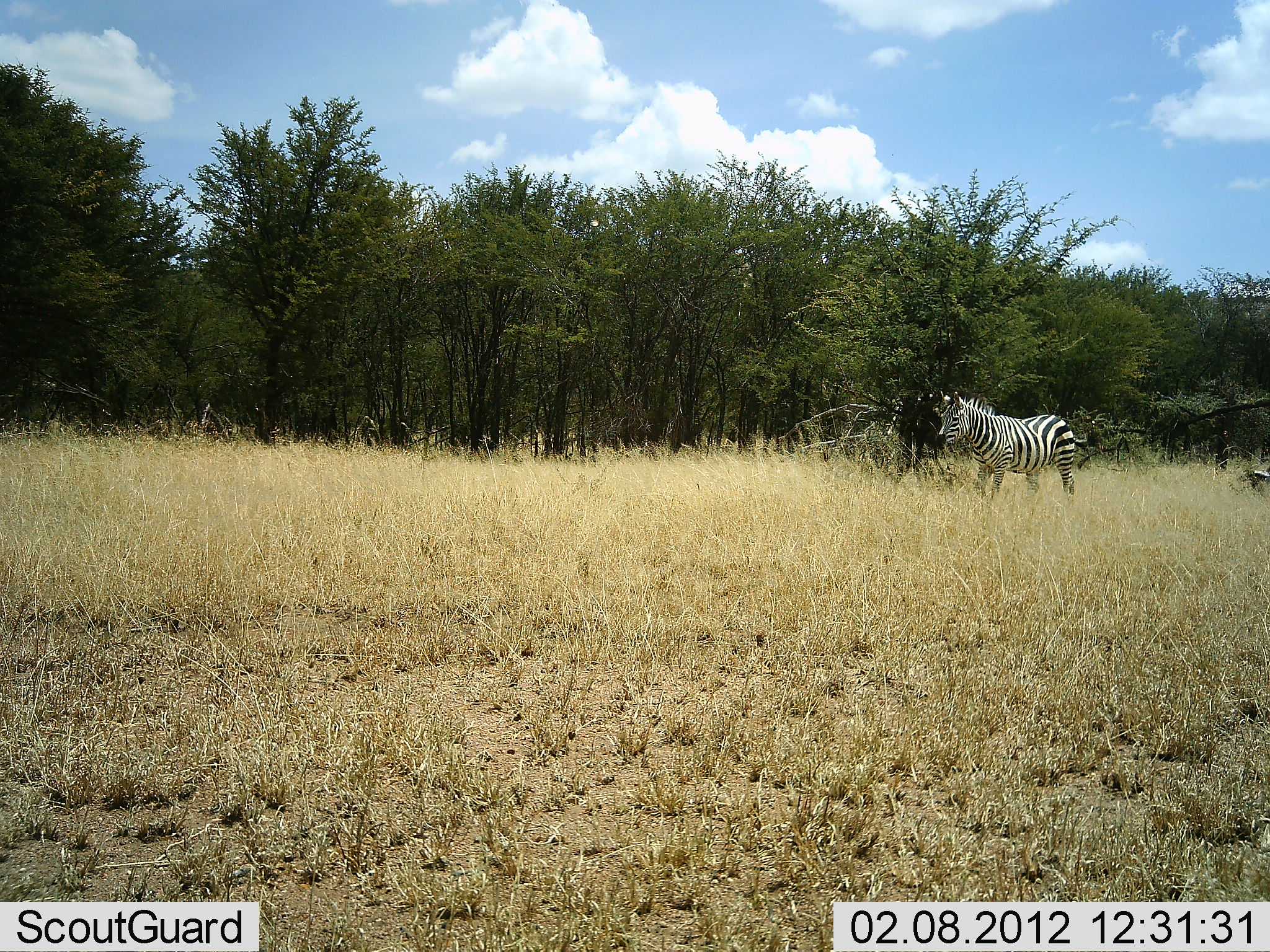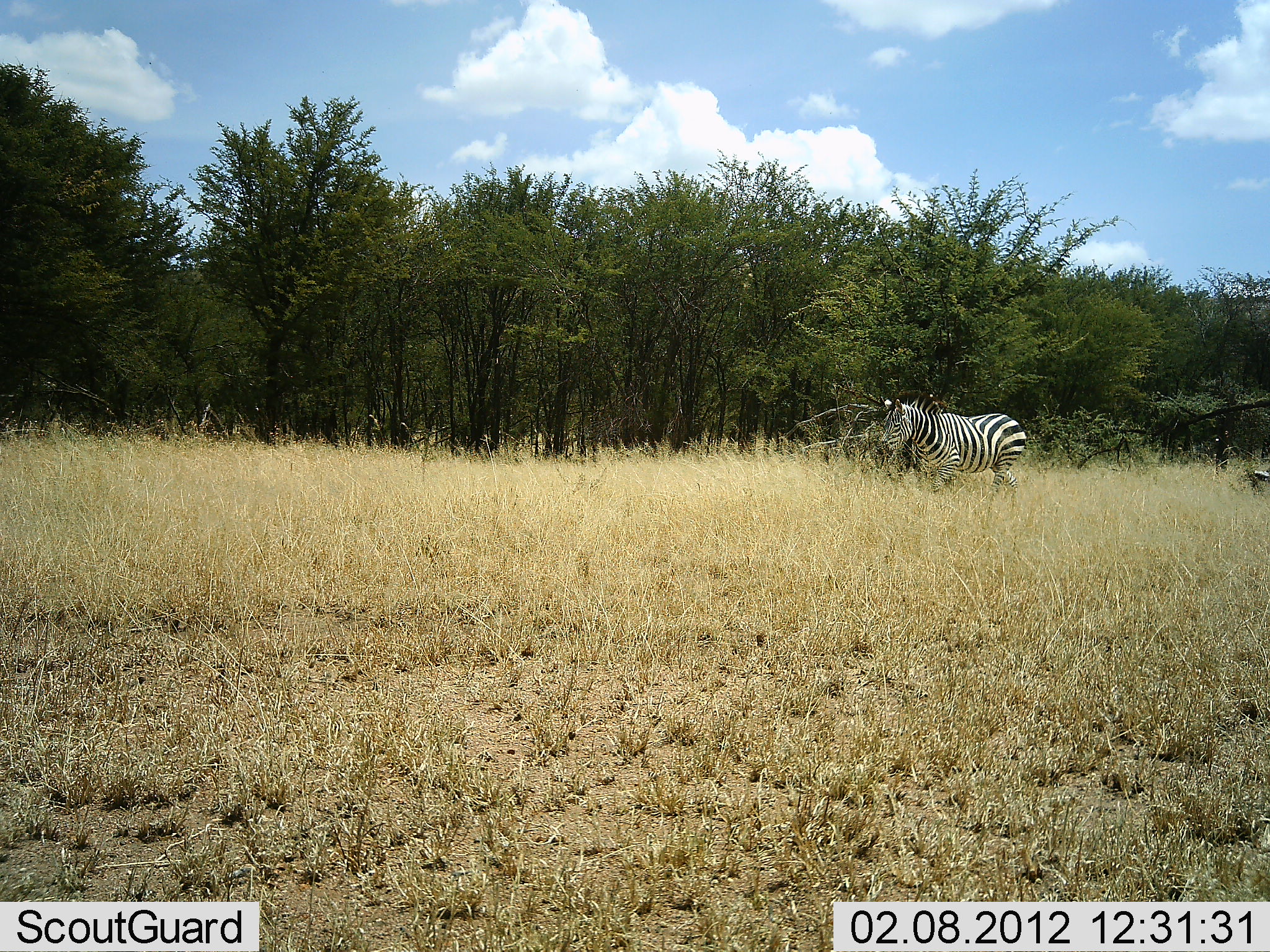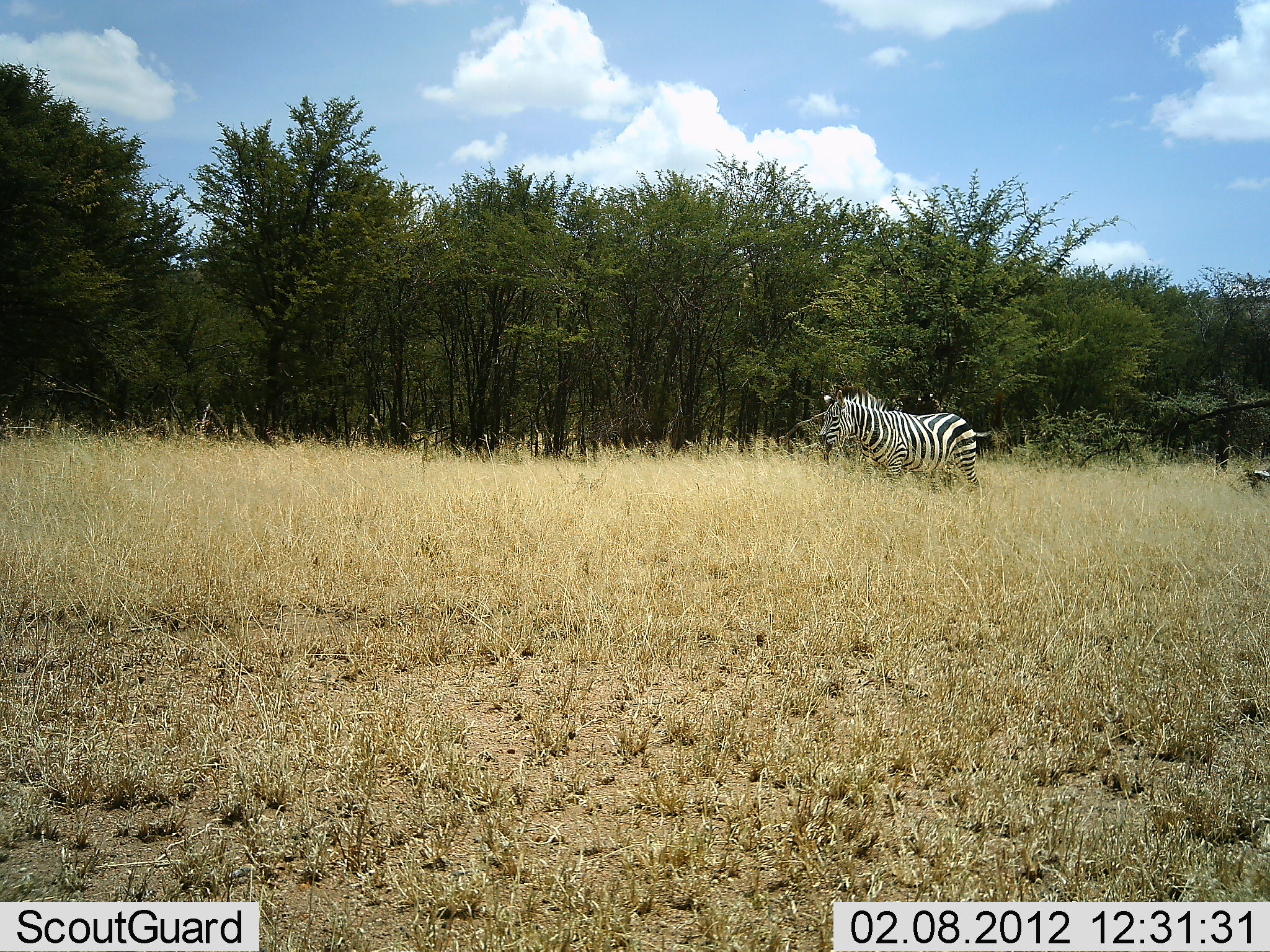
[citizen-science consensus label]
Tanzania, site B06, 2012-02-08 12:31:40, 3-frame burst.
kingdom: Animalia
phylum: Chordata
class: Mammalia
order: Perissodactyla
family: Equidae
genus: Equus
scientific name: Equus quagga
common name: plains zebra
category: zebra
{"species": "zebra (plains zebra) (Equus quagga)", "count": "1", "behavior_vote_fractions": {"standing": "10%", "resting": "0%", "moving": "90%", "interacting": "0%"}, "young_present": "0%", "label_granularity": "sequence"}